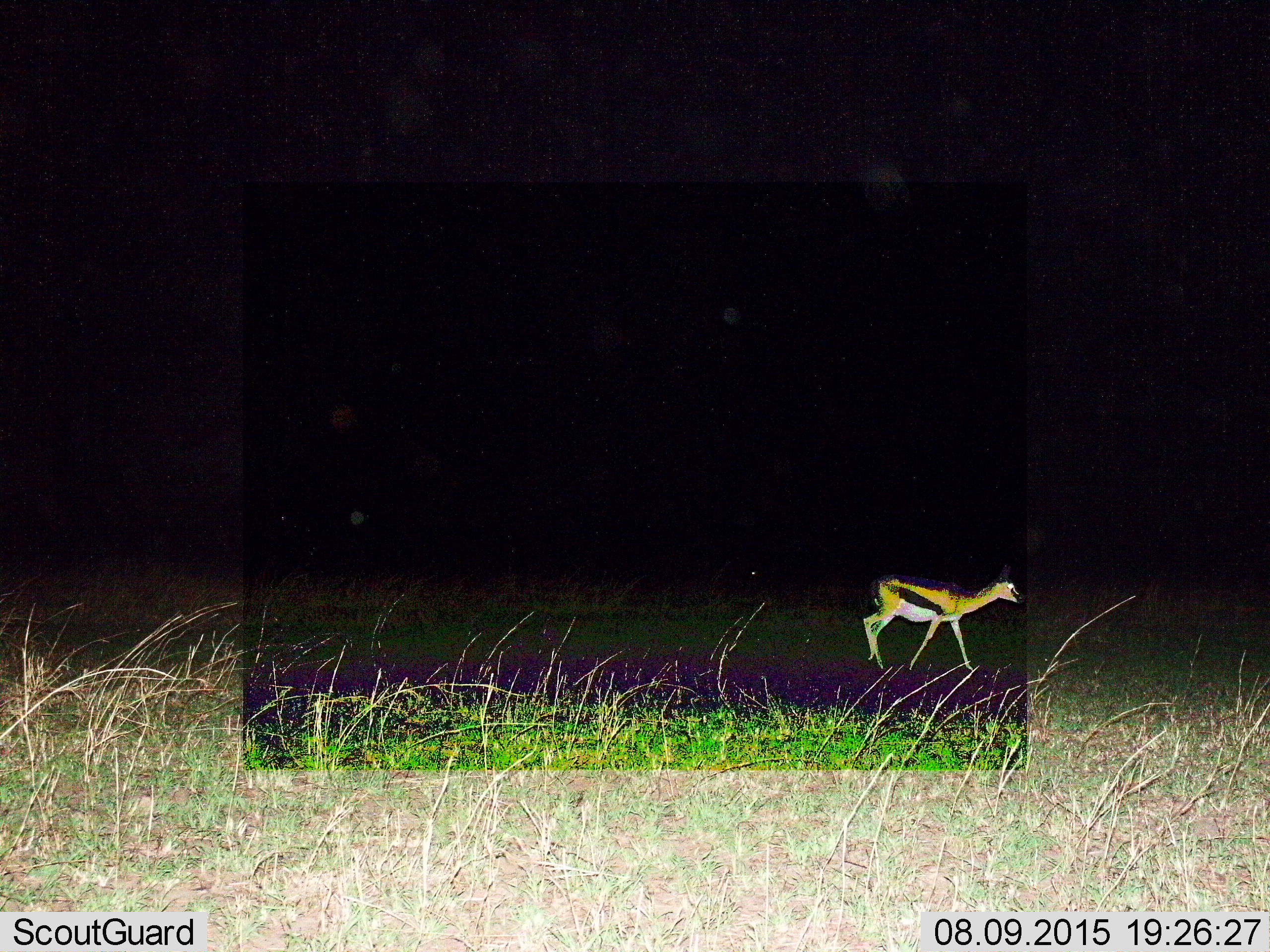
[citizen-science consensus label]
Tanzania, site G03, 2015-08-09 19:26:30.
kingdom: Animalia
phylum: Chordata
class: Mammalia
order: Artiodactyla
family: Bovidae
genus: Eudorcas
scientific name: Eudorcas thomsonii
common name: thomson's gazelle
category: gazellethomsons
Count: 1.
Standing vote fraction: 15%.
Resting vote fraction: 0%.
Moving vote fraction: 90%.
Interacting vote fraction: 0%.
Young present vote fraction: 0%.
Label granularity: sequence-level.